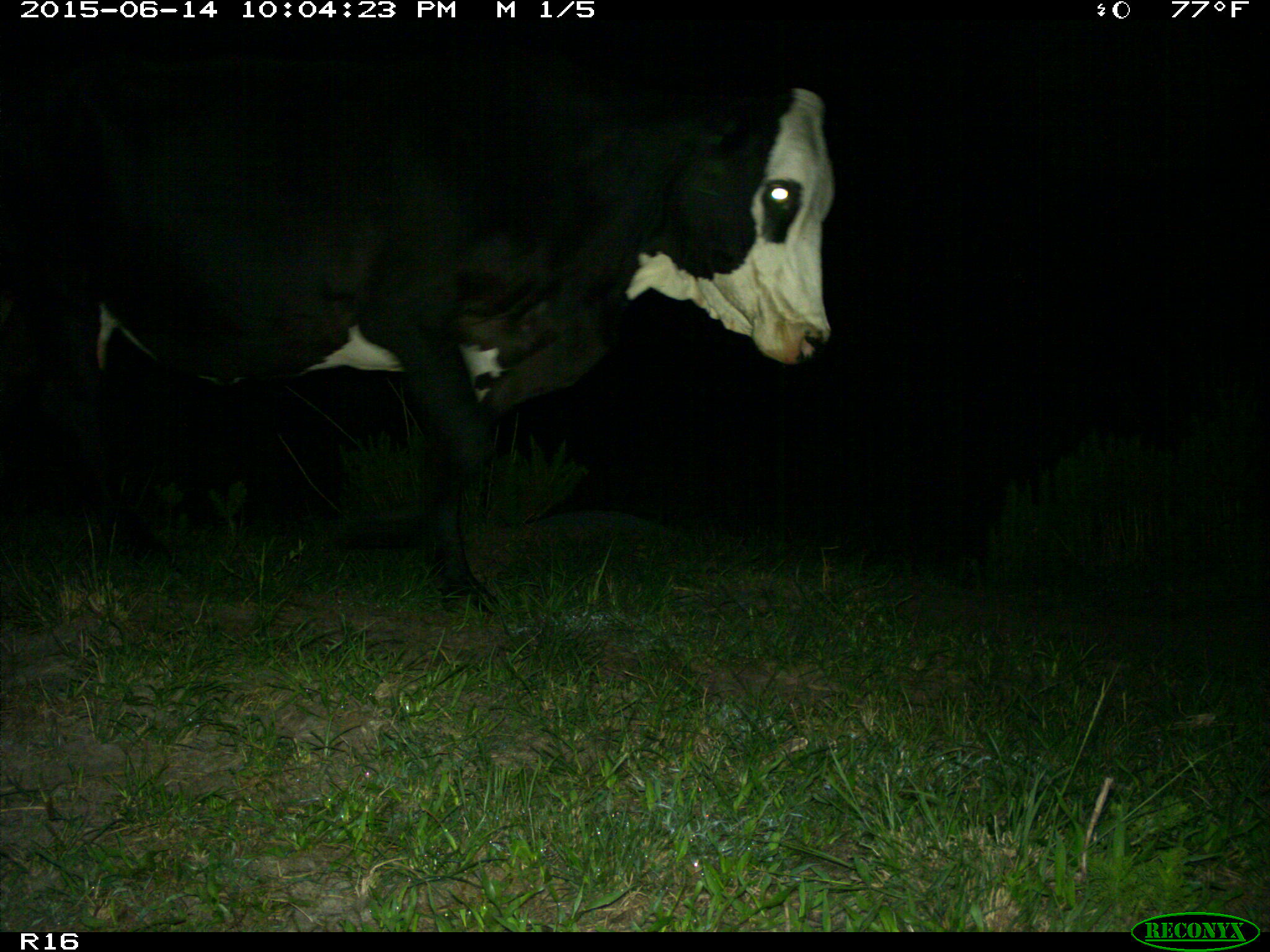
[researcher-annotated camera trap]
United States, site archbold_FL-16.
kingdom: Animalia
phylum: Chordata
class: Mammalia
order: Artiodactyla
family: Bovidae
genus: Bos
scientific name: Bos taurus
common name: domestic cow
Bos taurus (domestic cow).